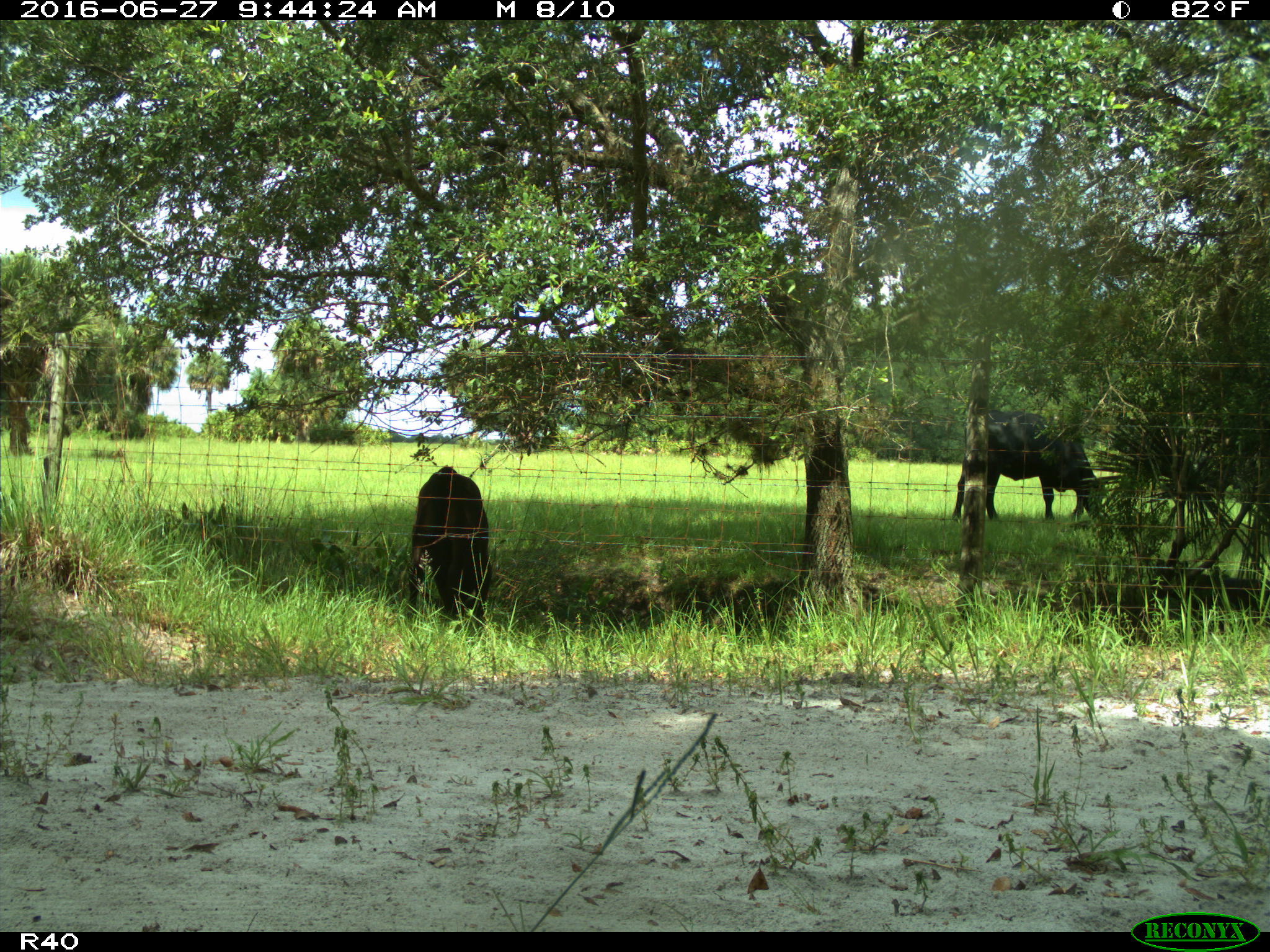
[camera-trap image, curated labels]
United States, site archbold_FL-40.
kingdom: Animalia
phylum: Chordata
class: Mammalia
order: Artiodactyla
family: Bovidae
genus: Bos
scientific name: Bos taurus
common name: domestic cow